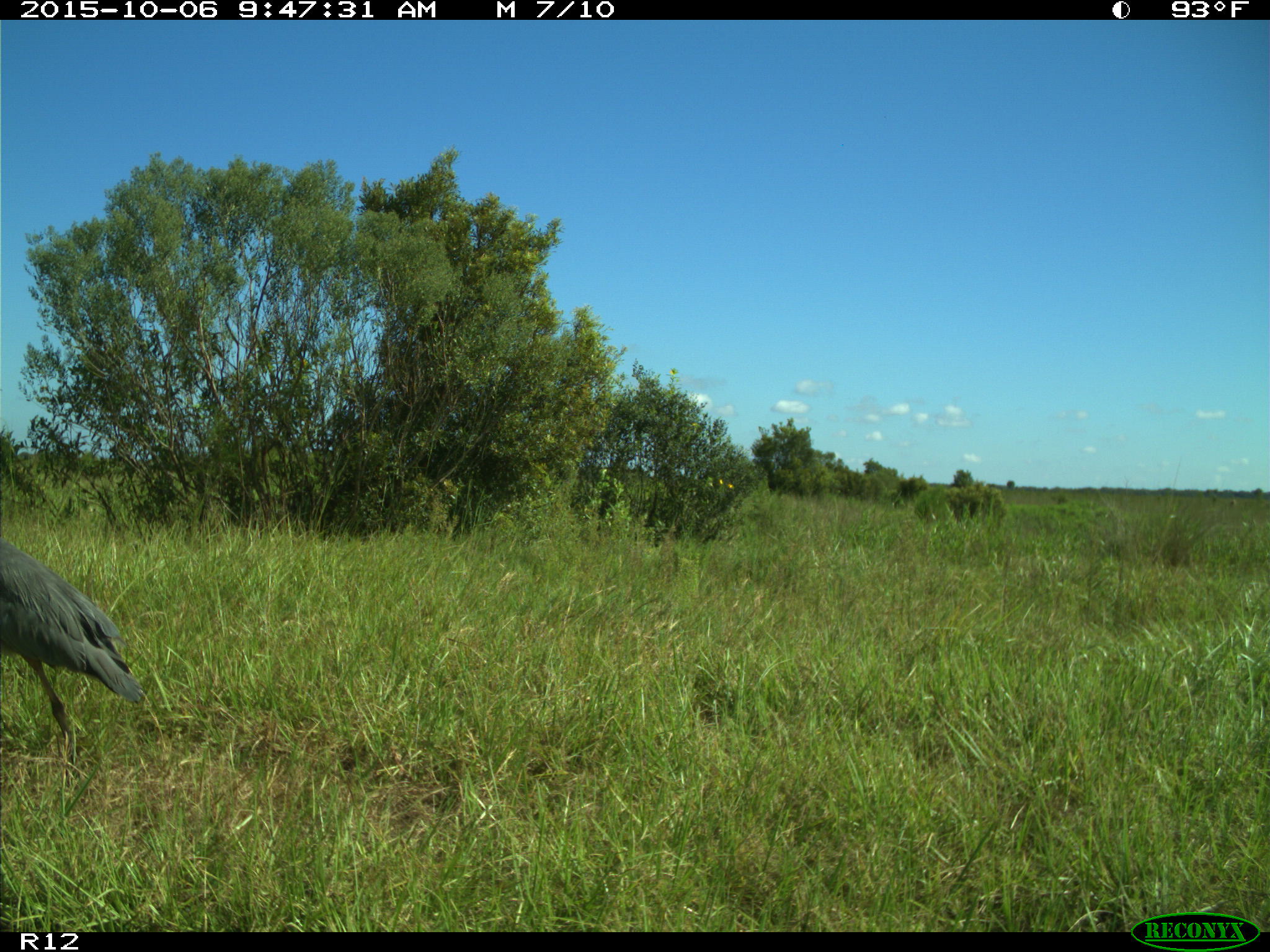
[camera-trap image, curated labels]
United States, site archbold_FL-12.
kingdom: Animalia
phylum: Chordata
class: Aves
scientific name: Aves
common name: birds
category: unidentified bird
Unidentified bird (birds) (Aves).